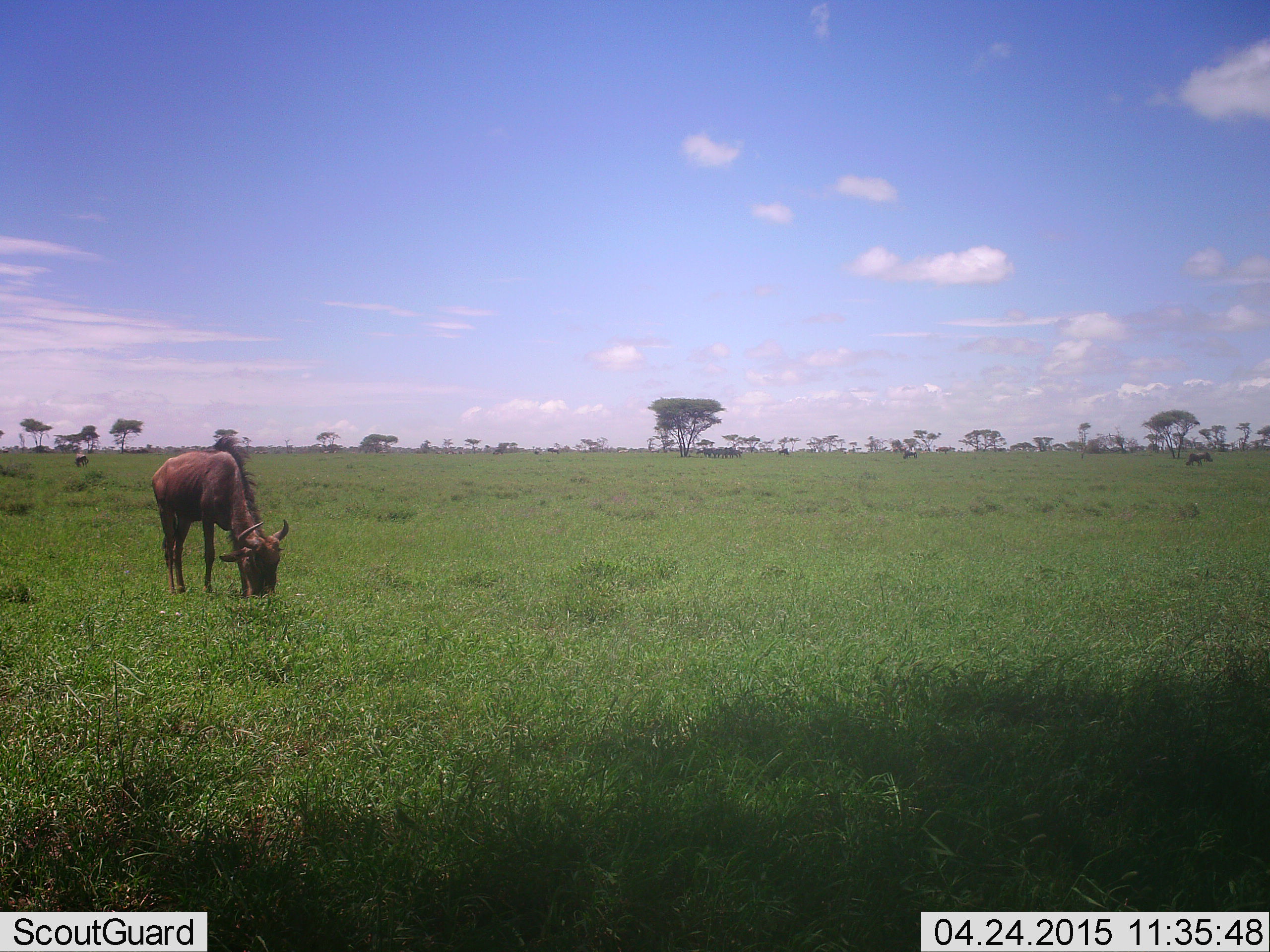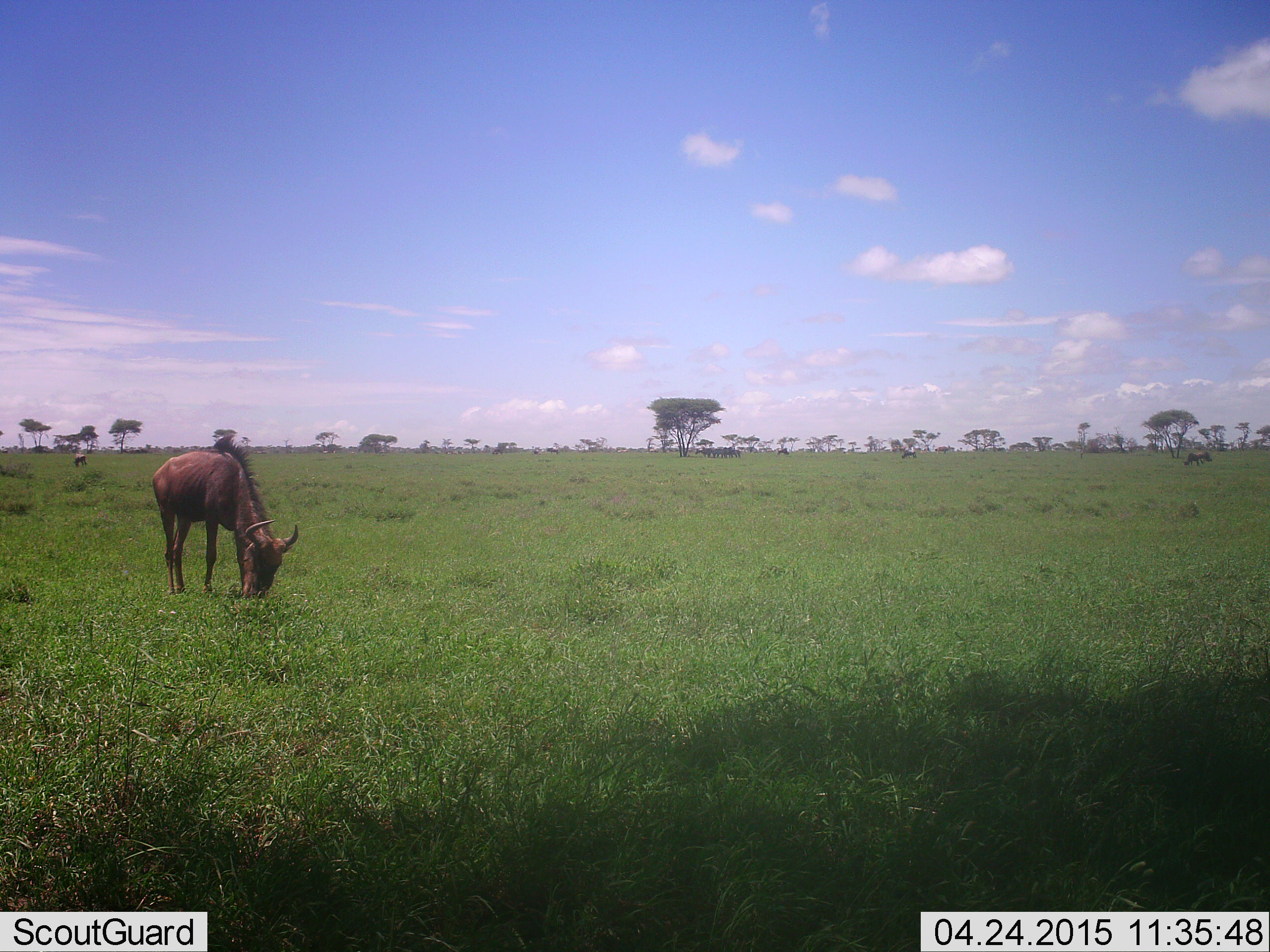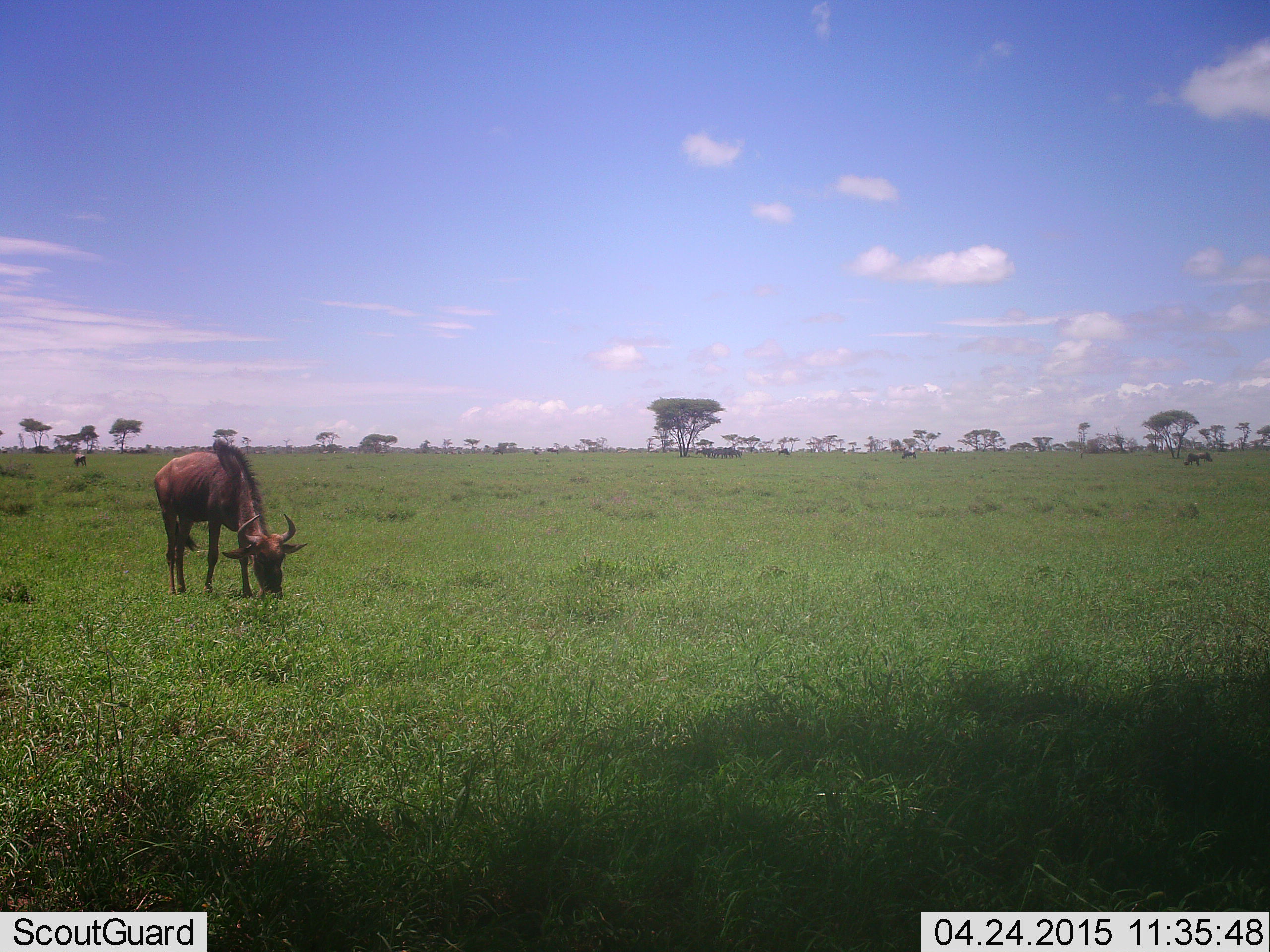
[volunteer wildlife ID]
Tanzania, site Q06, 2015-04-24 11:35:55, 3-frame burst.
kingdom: Animalia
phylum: Chordata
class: Mammalia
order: Artiodactyla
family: Bovidae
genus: Connochaetes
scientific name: Connochaetes taurinus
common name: blue wildebeest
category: wildebeest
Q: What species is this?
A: Wildebeest (blue wildebeest) (Connochaetes taurinus).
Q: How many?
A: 2.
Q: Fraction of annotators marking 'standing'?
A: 30%.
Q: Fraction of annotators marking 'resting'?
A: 10%.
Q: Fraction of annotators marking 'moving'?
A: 0%.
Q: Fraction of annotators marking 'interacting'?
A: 0%.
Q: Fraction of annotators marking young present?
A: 0%.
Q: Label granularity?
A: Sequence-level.